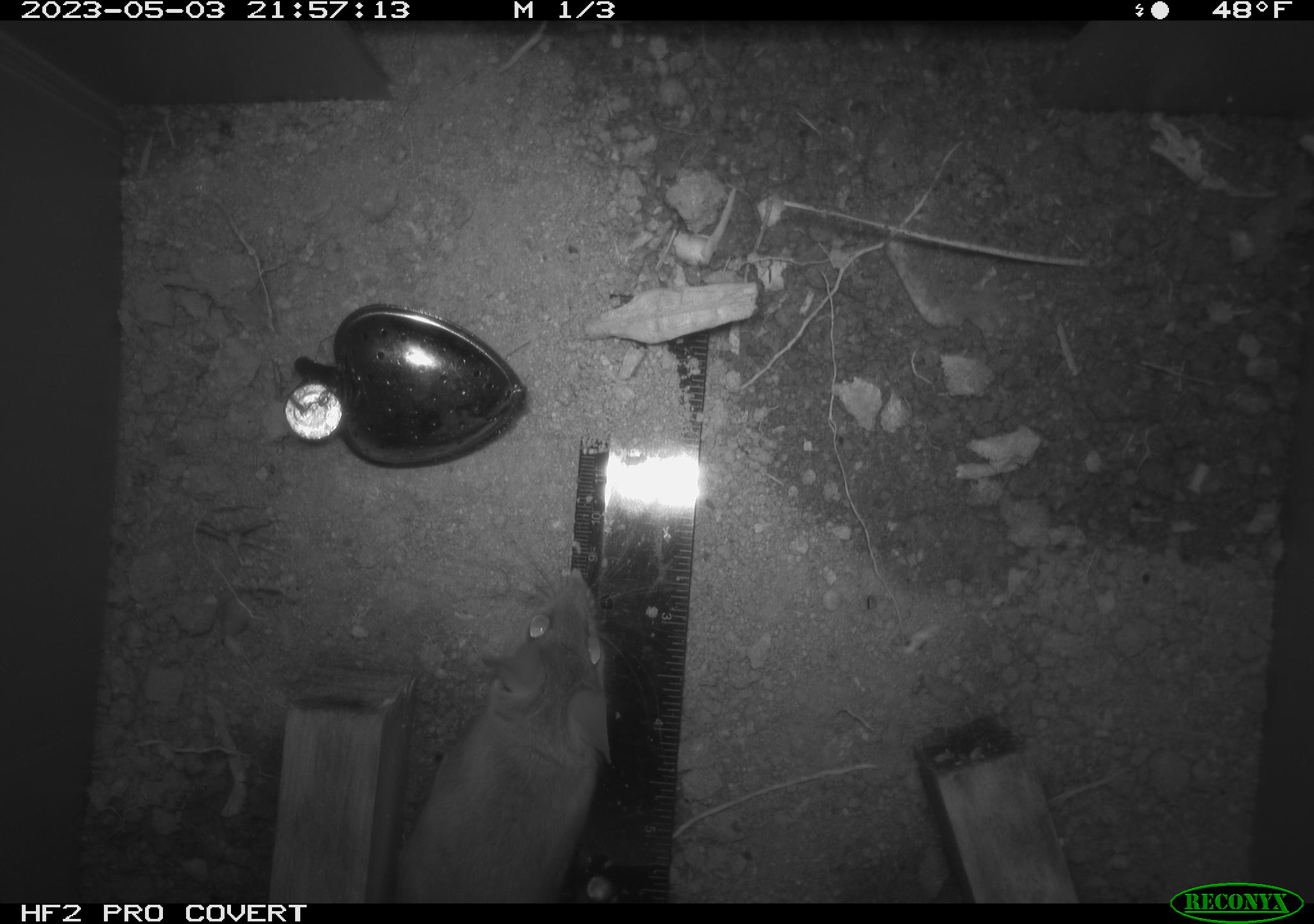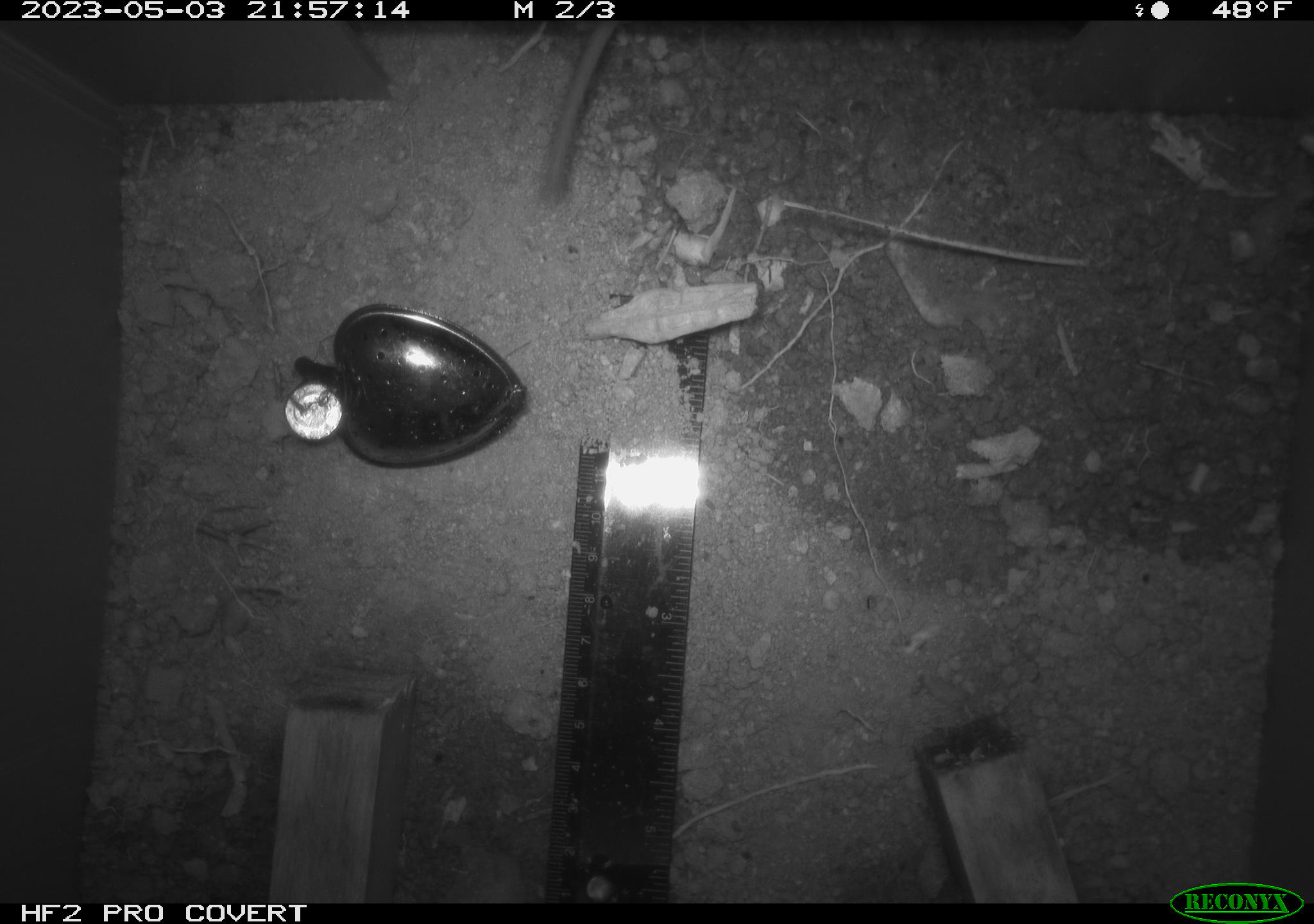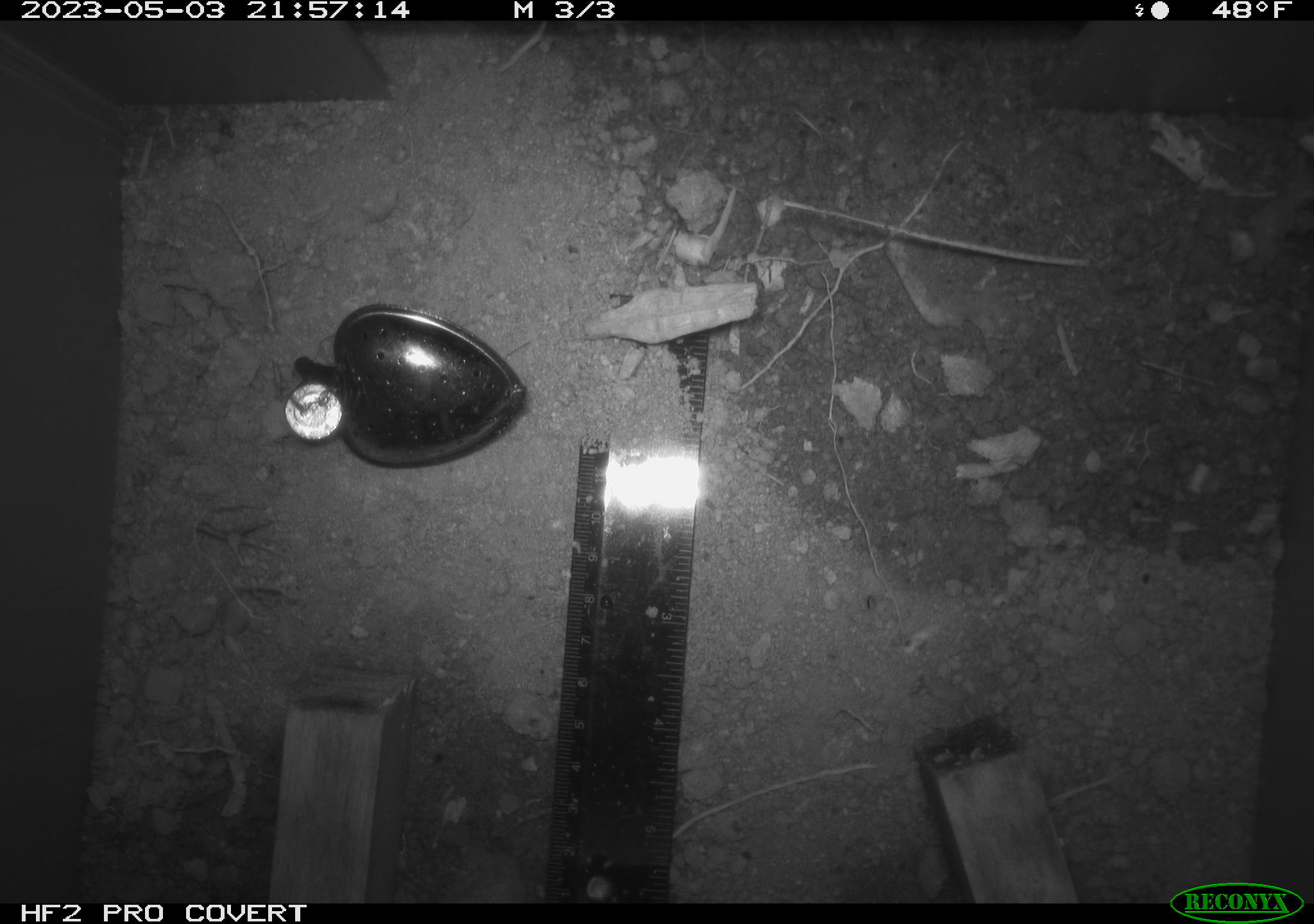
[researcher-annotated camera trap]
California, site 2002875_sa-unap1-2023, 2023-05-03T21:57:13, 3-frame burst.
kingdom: Animalia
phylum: Chordata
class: Mammalia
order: Rodentia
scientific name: Rodentia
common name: mouse species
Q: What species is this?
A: Mouse species (Rodentia).